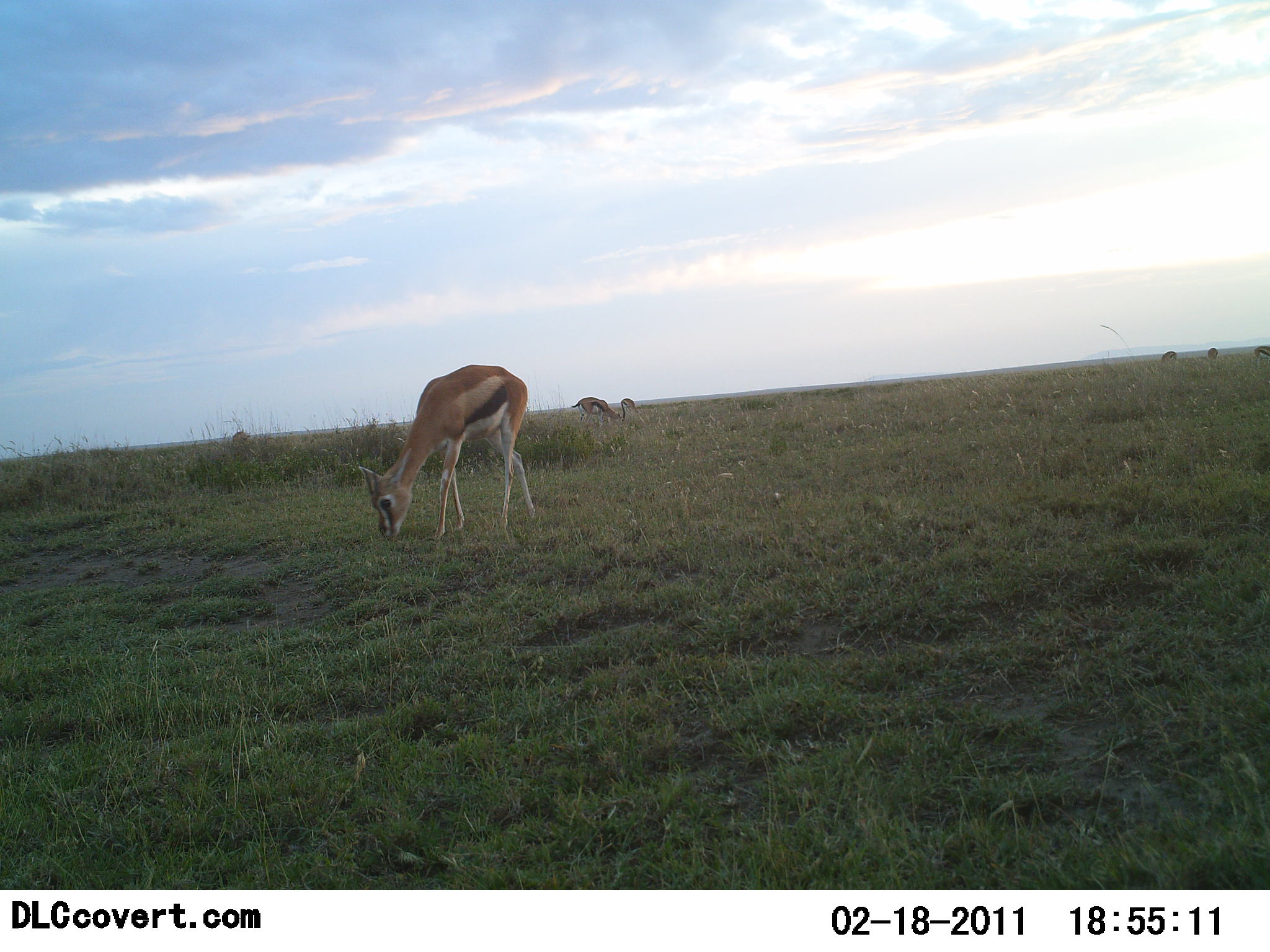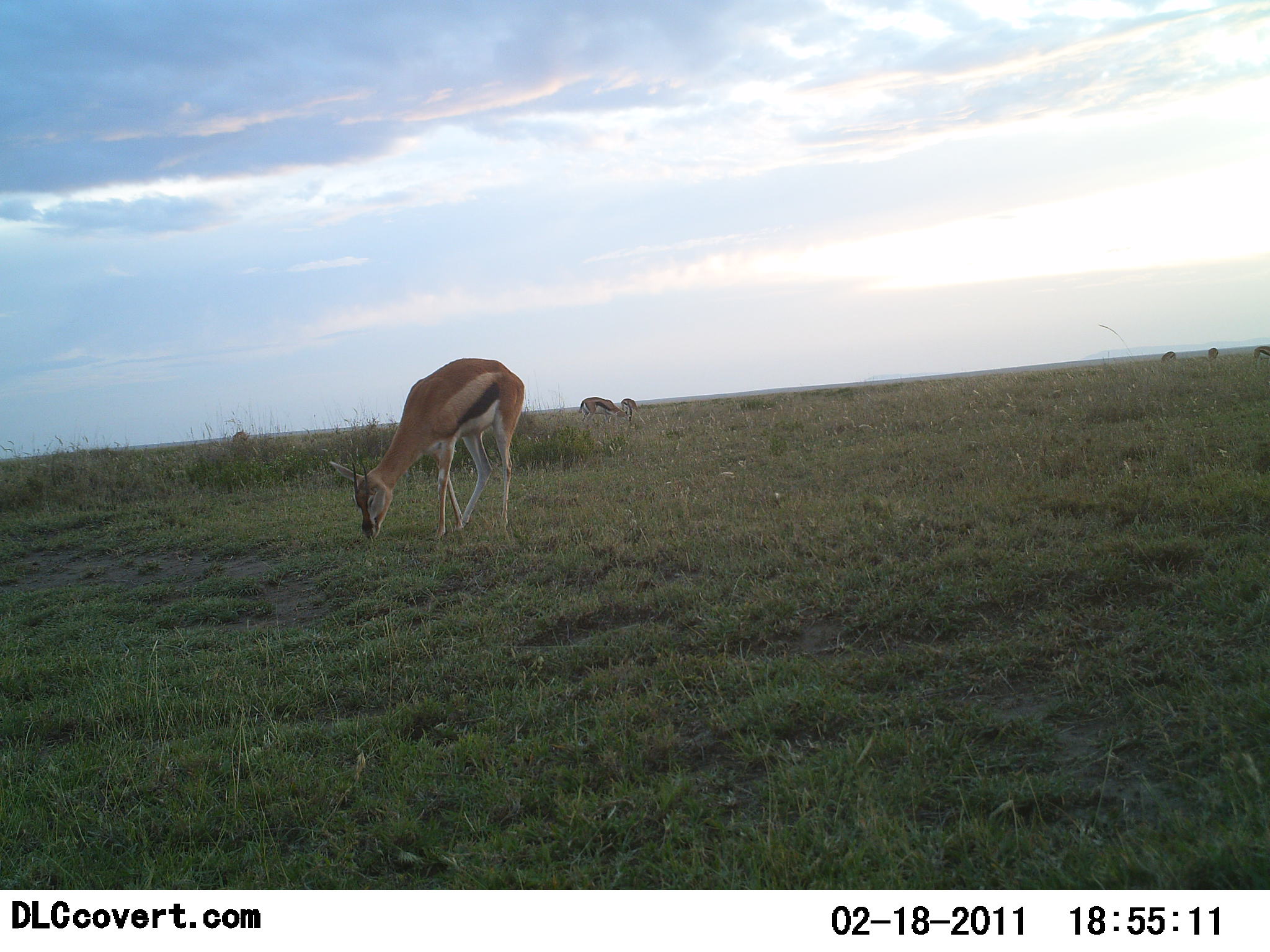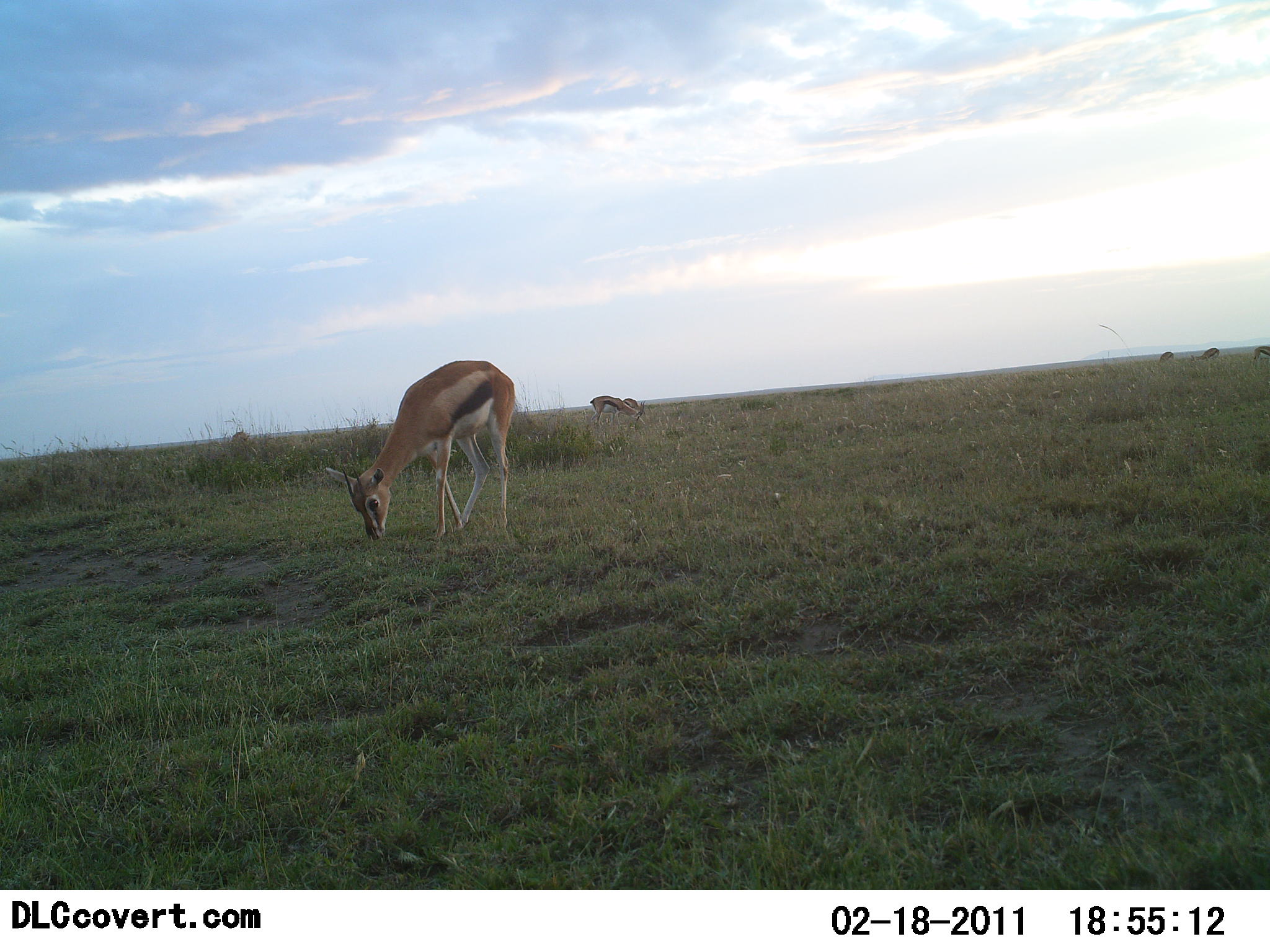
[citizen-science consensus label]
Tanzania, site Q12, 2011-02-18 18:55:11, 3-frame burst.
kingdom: Animalia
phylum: Chordata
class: Mammalia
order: Artiodactyla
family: Bovidae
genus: Eudorcas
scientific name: Eudorcas thomsonii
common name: thomson's gazelle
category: gazellethomsons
Gazellethomsons (thomson's gazelle) (Eudorcas thomsonii), count 5. Behavior (volunteer vote fractions): standing 33%, resting 0%, moving 8%, interacting 0%. Young present (vote fraction): 0%. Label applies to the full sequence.